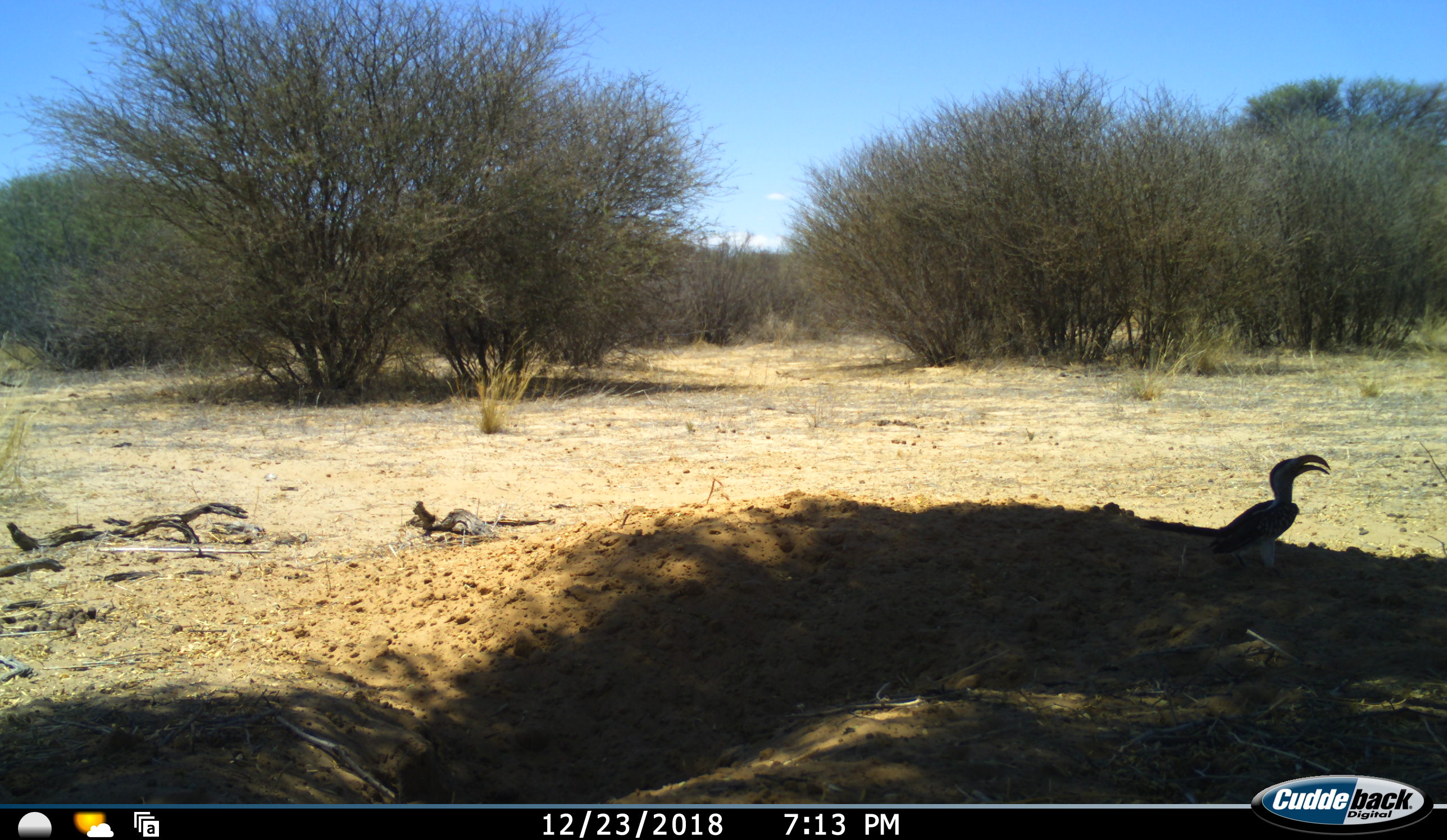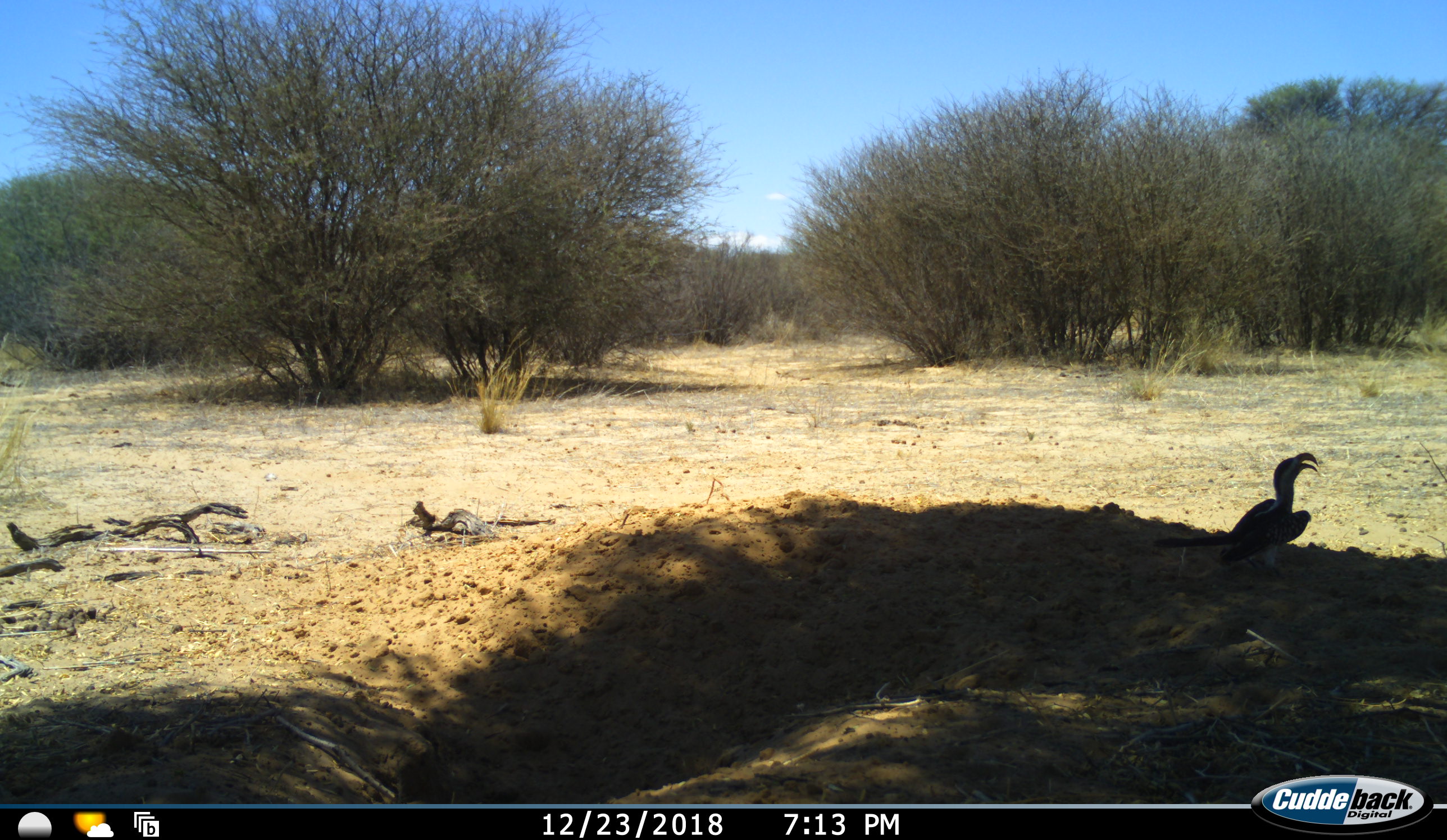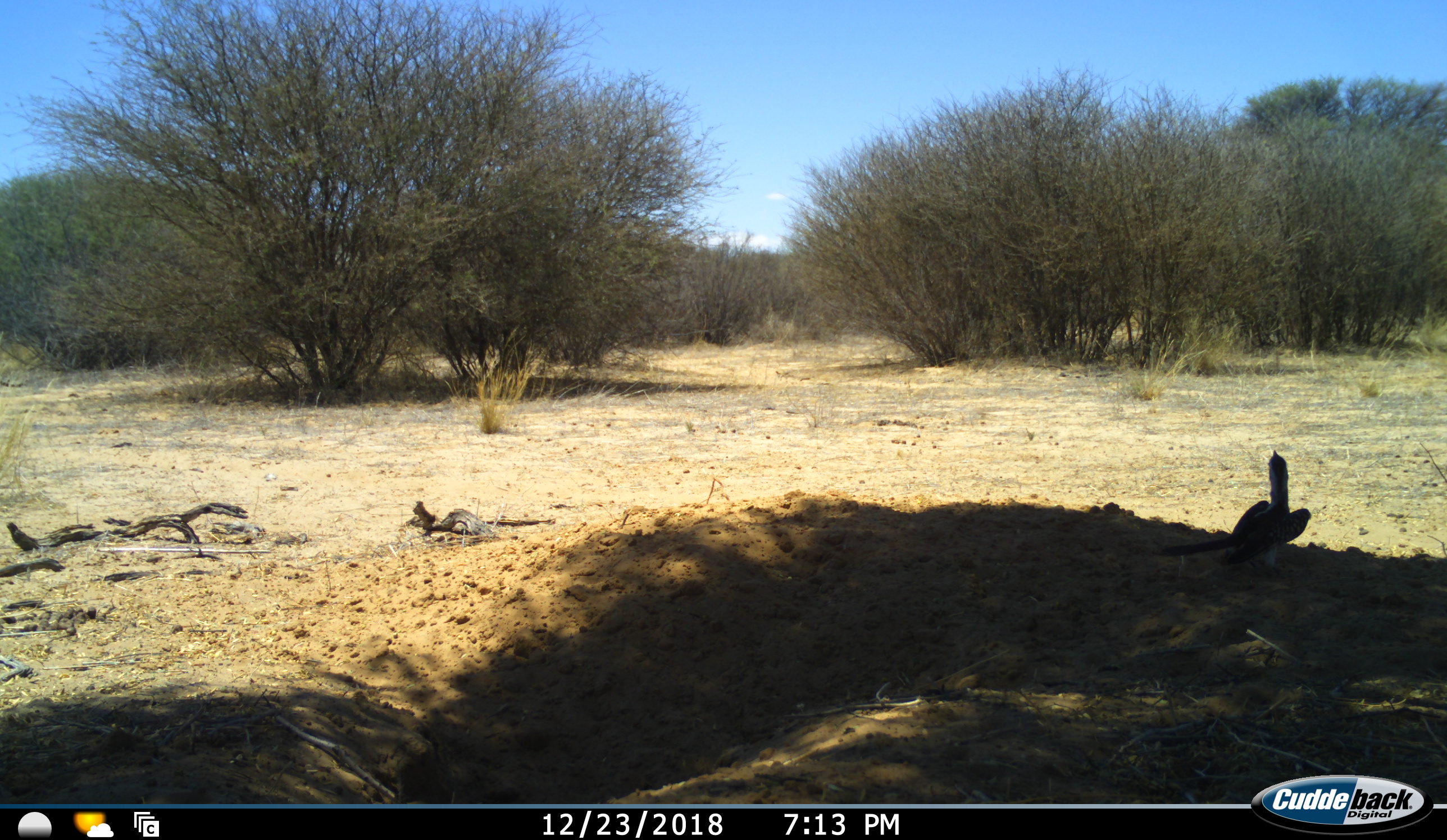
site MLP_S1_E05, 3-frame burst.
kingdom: Animalia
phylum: Chordata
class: Aves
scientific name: Aves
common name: bird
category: birdother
Birdother (bird) (Aves), count 1. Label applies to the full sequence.